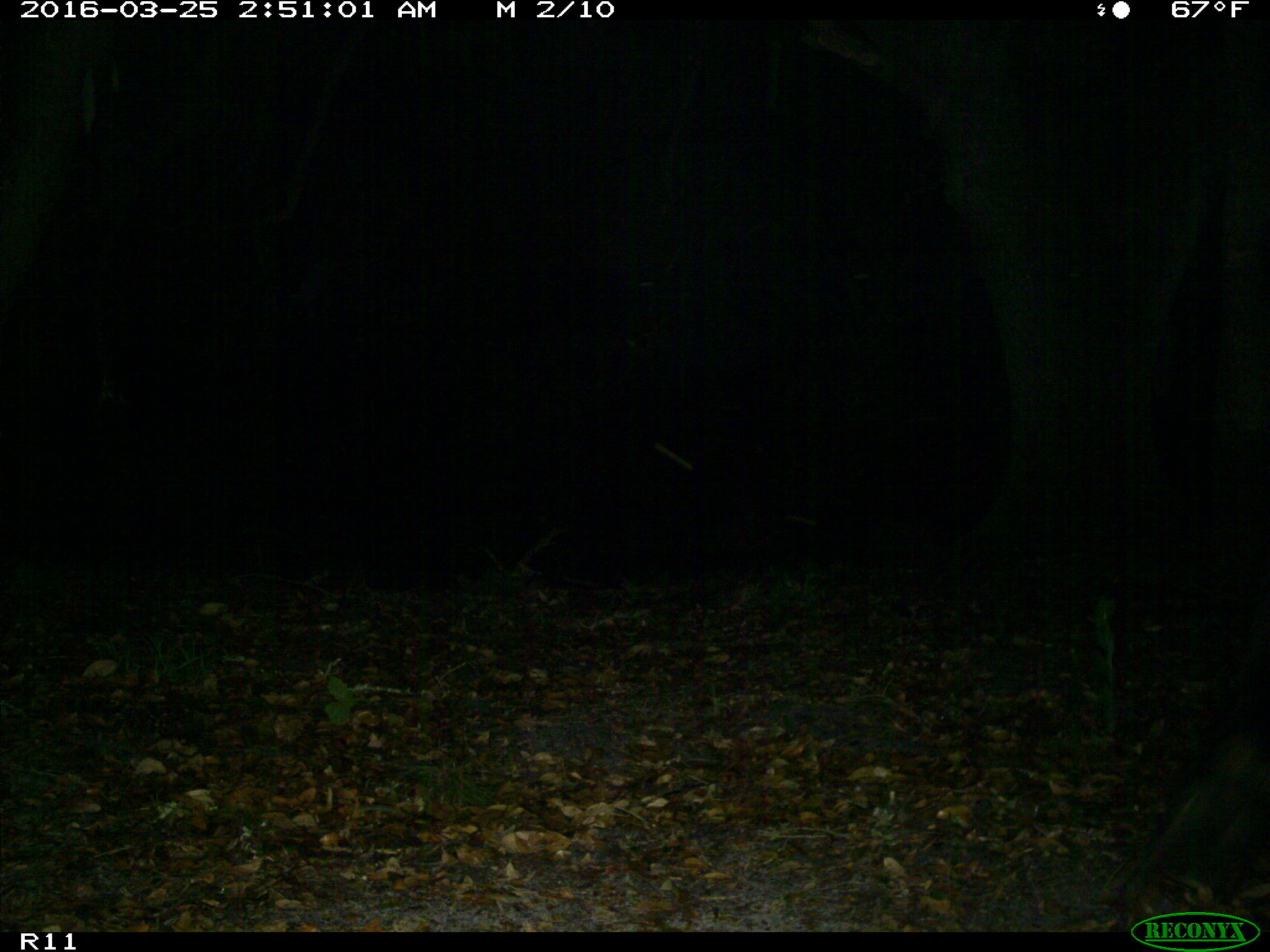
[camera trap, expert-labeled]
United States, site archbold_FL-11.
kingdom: Animalia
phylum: Chordata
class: Mammalia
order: Artiodactyla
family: Bovidae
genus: Bos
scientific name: Bos taurus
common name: domestic cow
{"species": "Bos taurus (domestic cow)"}